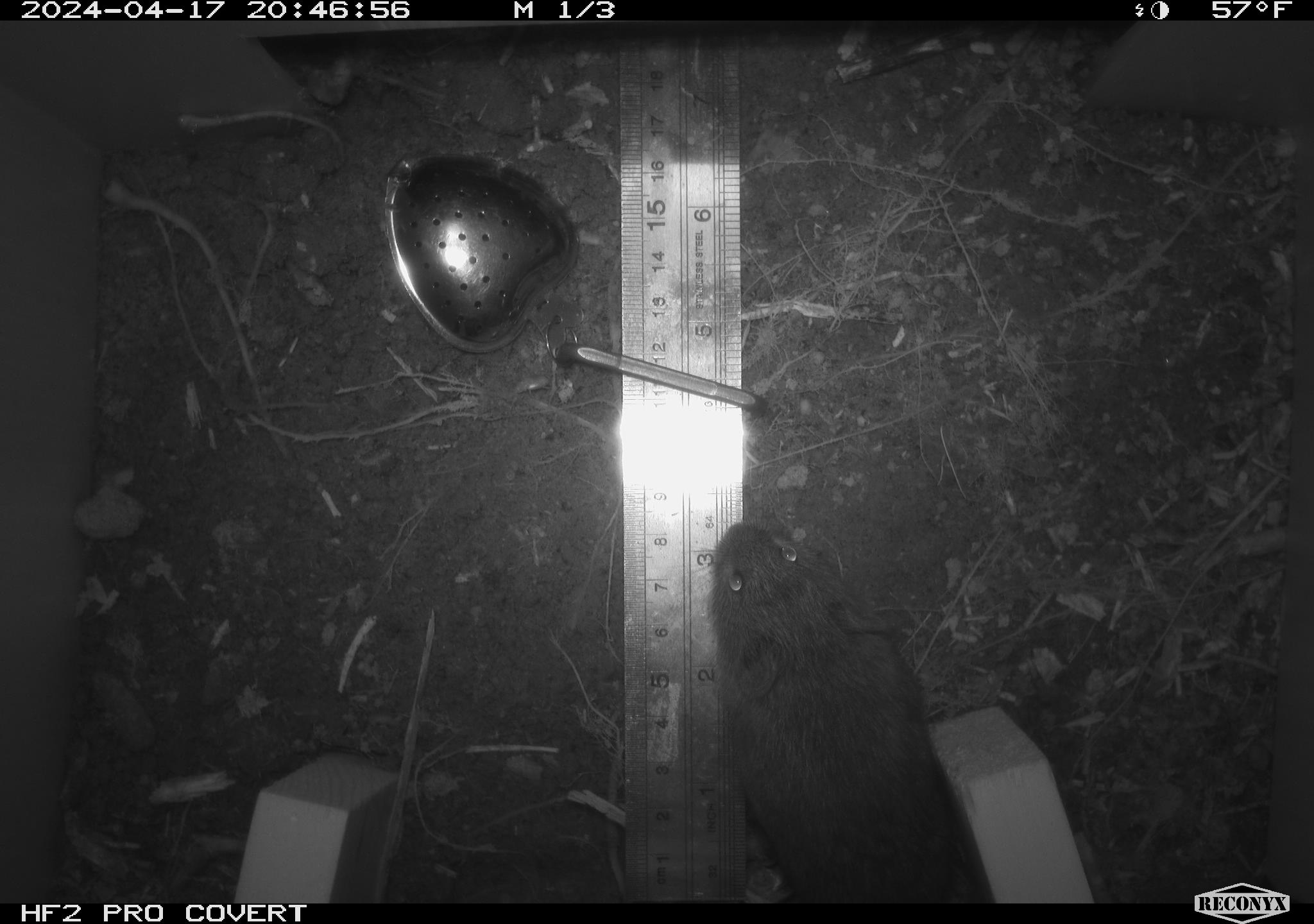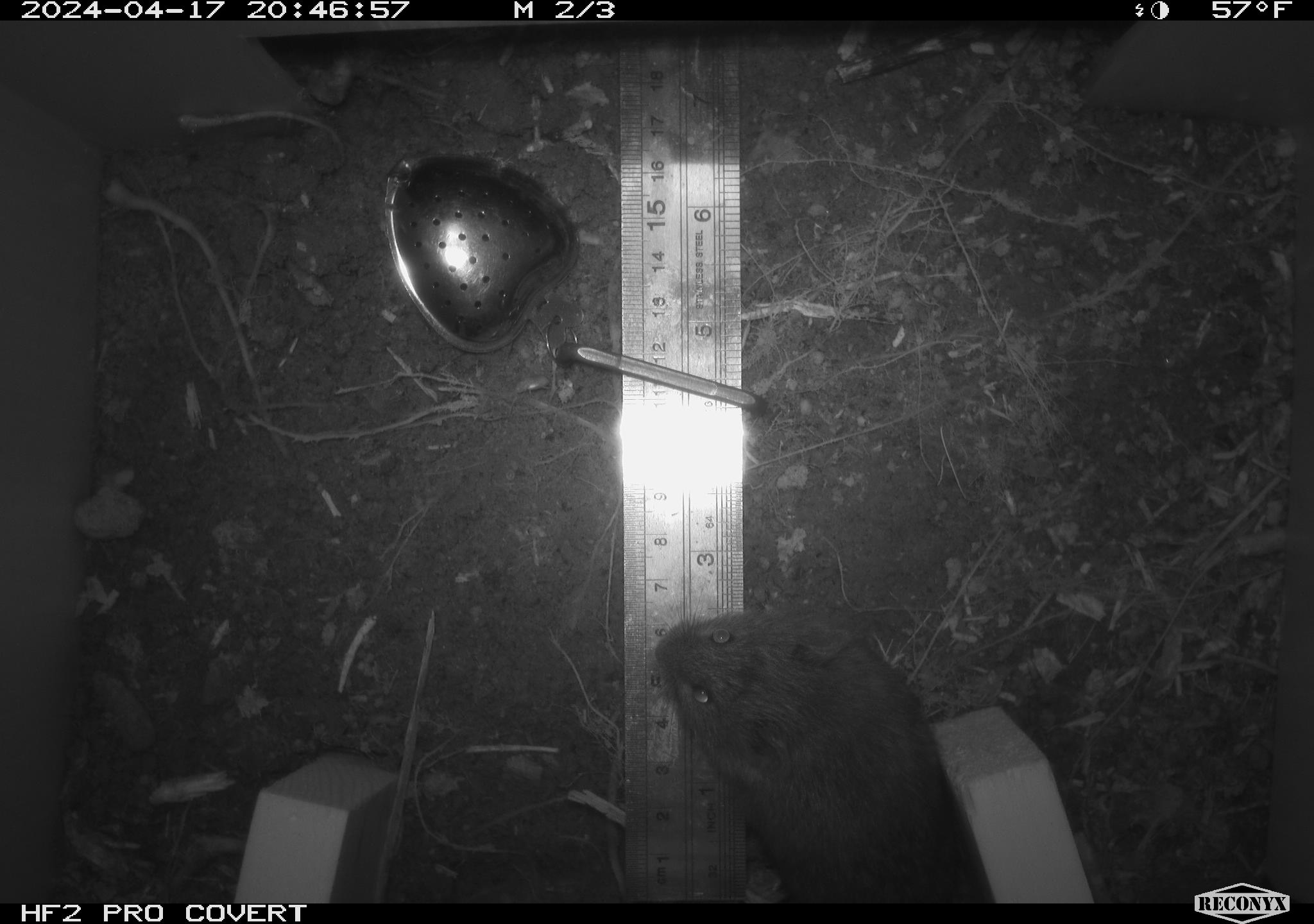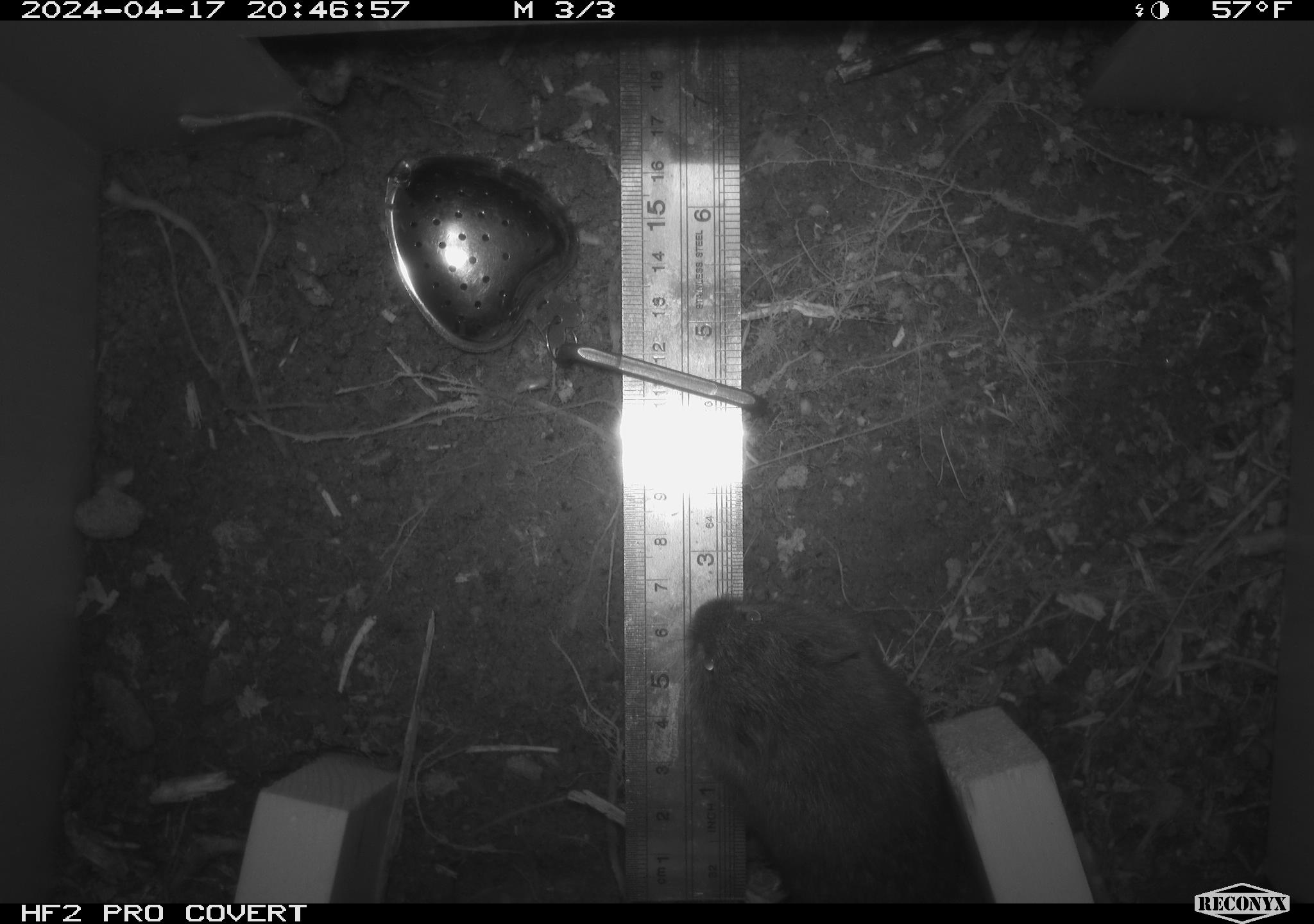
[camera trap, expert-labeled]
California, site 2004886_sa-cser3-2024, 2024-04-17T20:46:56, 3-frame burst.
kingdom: Animalia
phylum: Chordata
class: Mammalia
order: Rodentia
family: Cricetidae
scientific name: Cricetidae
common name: hamsters, voles, lemmings, and allies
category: cricetidae family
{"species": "cricetidae family (hamsters, voles, lemmings, and allies) (Cricetidae)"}